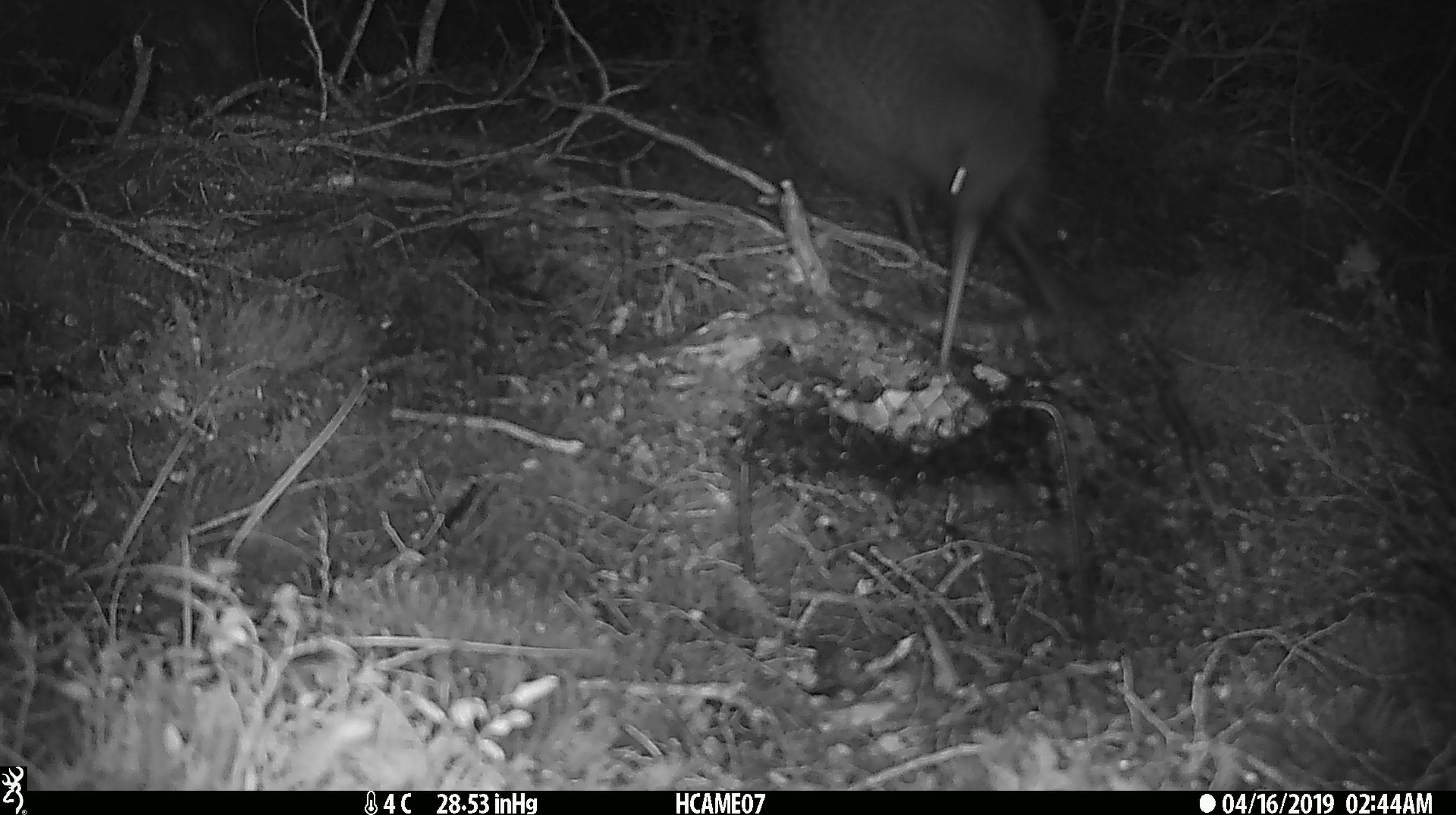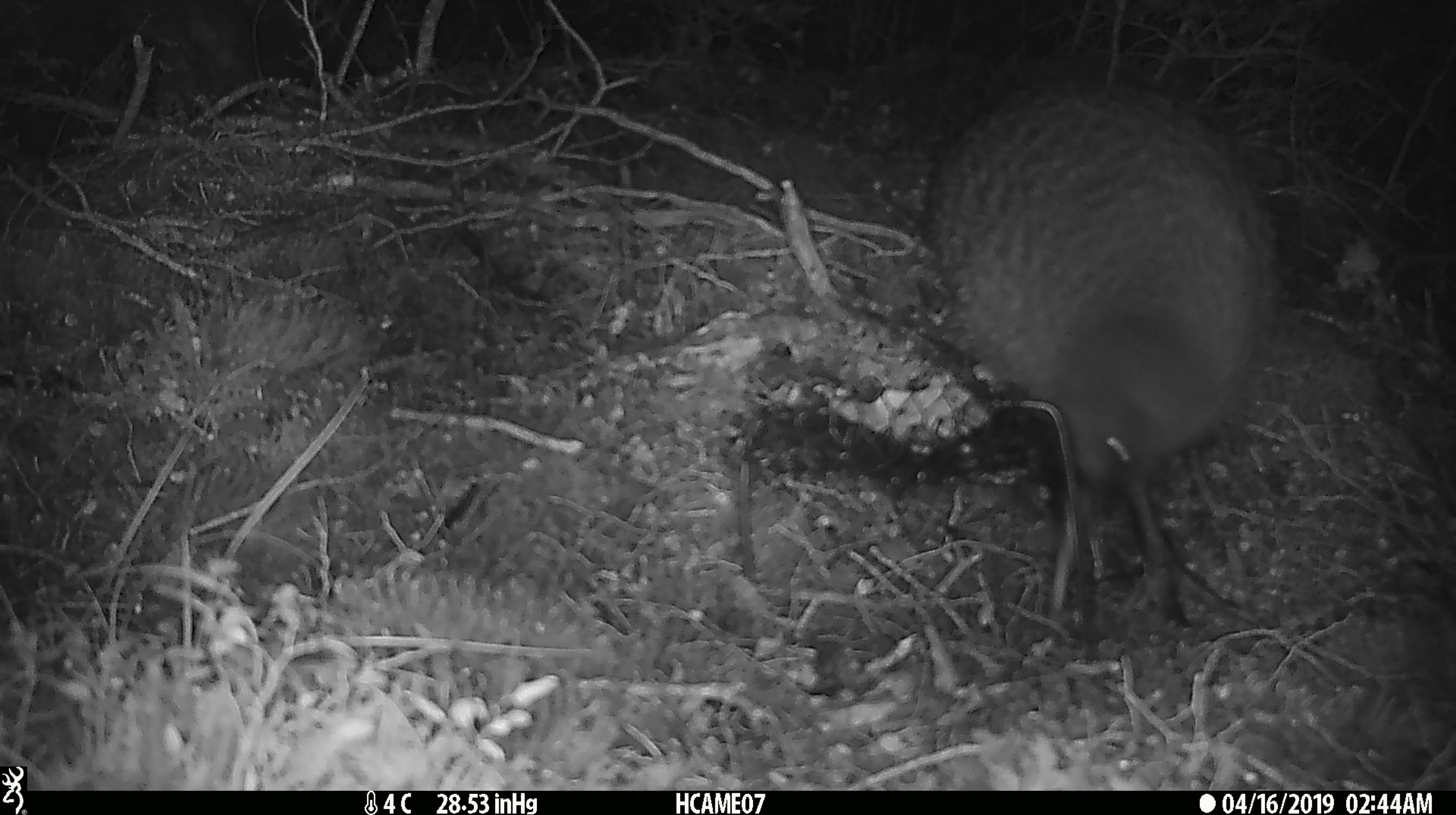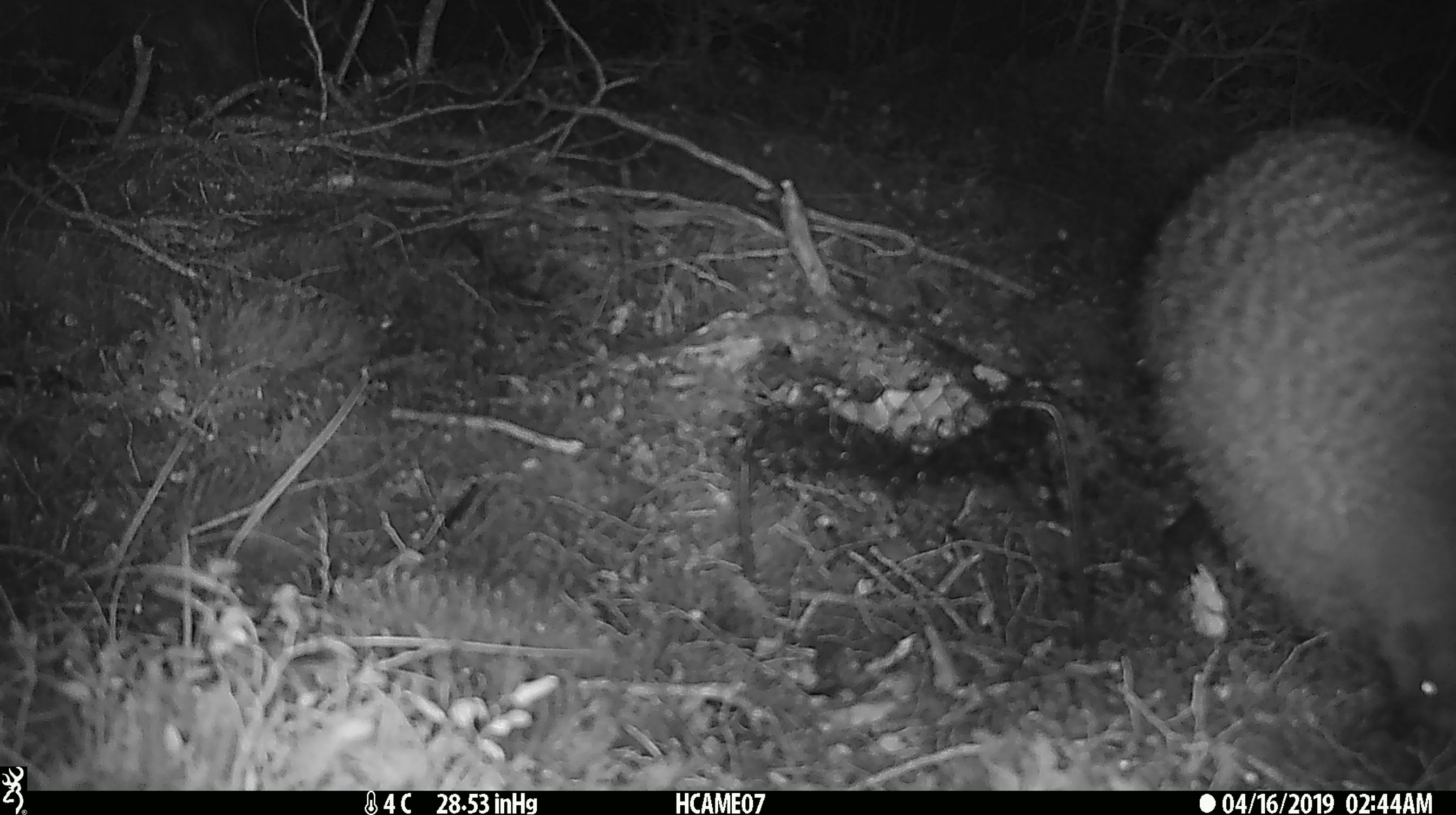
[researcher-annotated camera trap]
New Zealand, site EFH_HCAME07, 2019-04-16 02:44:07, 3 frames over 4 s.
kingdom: Animalia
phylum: Chordata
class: Aves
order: Apterygiformes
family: Apterygidae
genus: Apteryx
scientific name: Apteryx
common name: kiwi